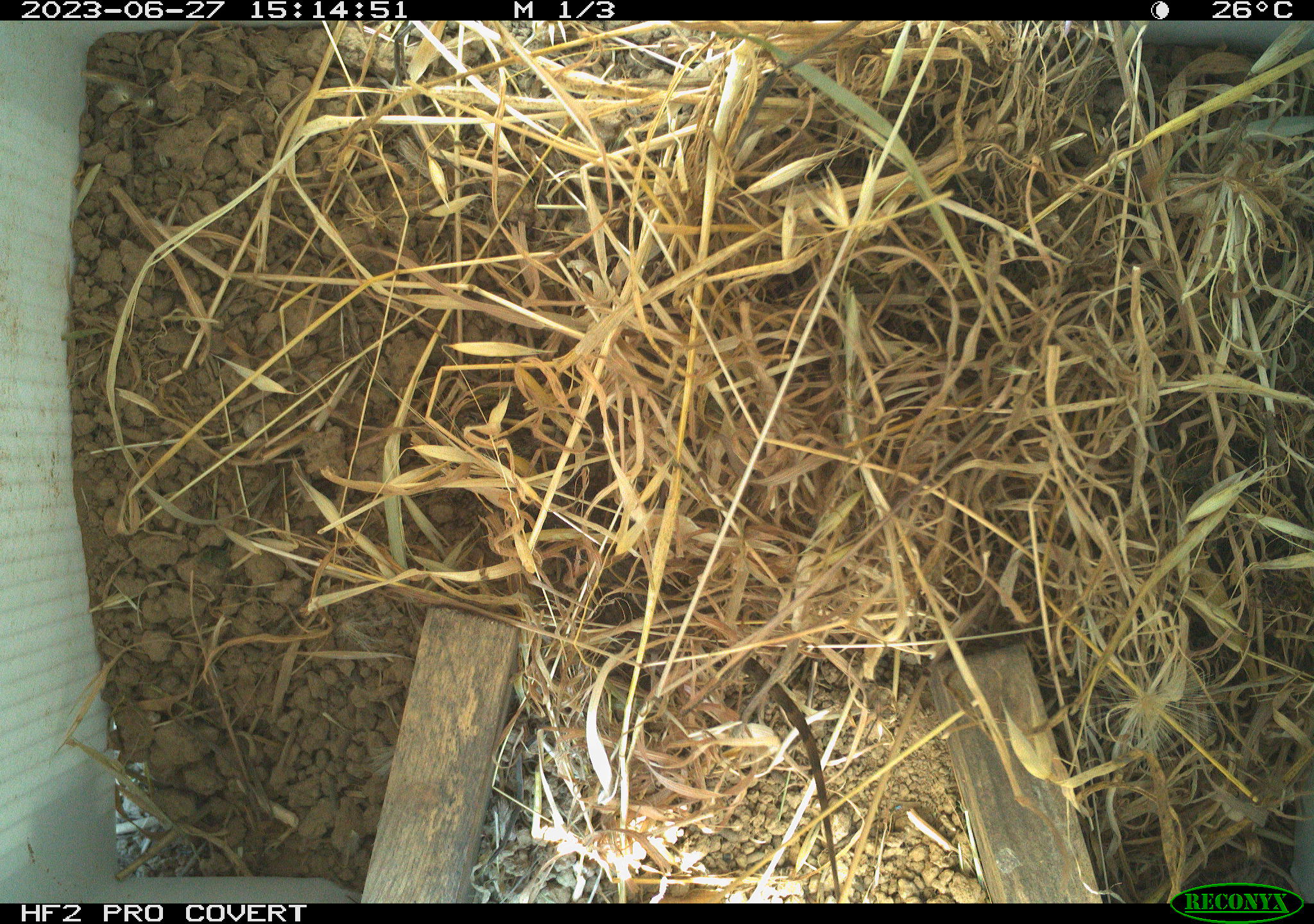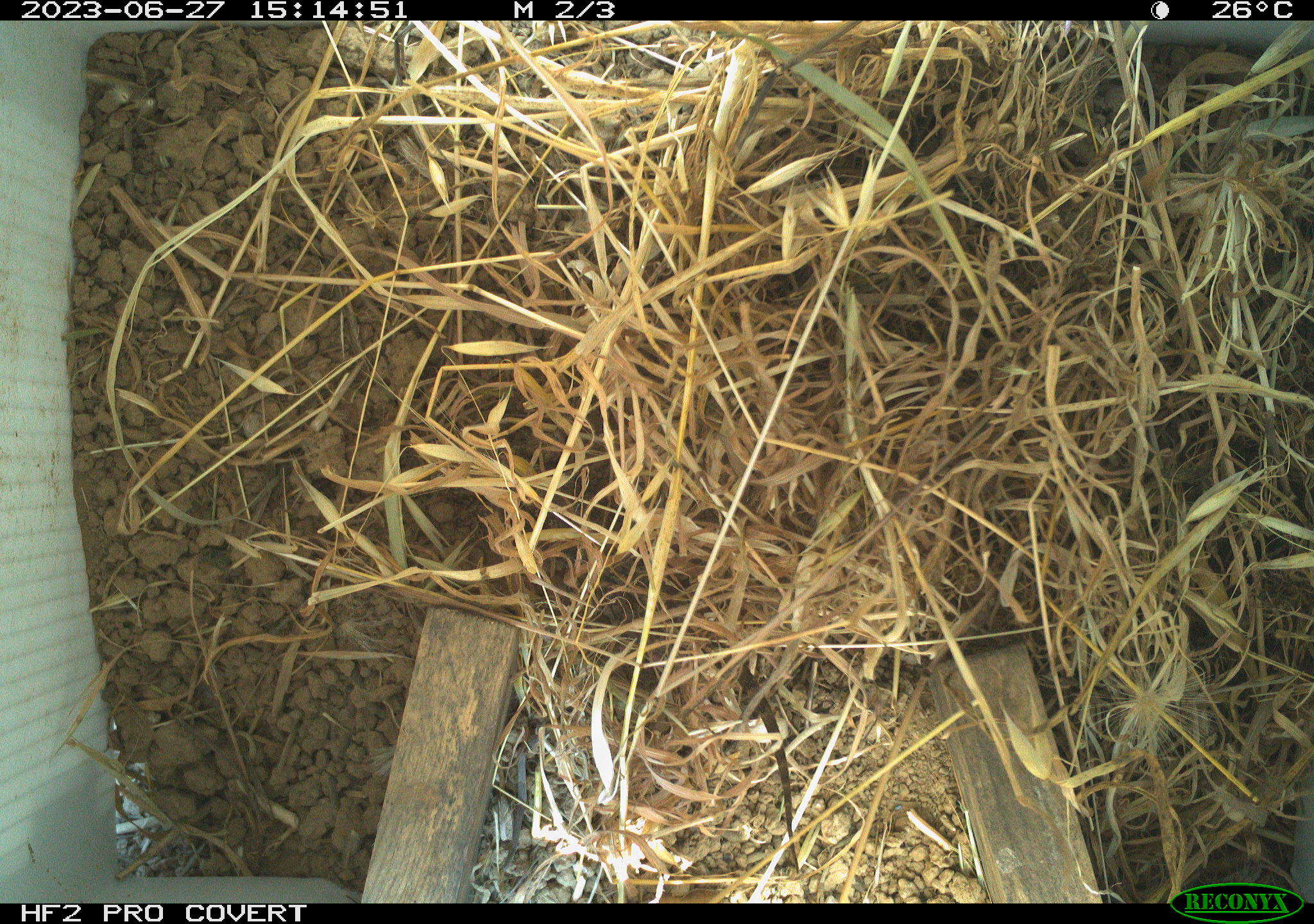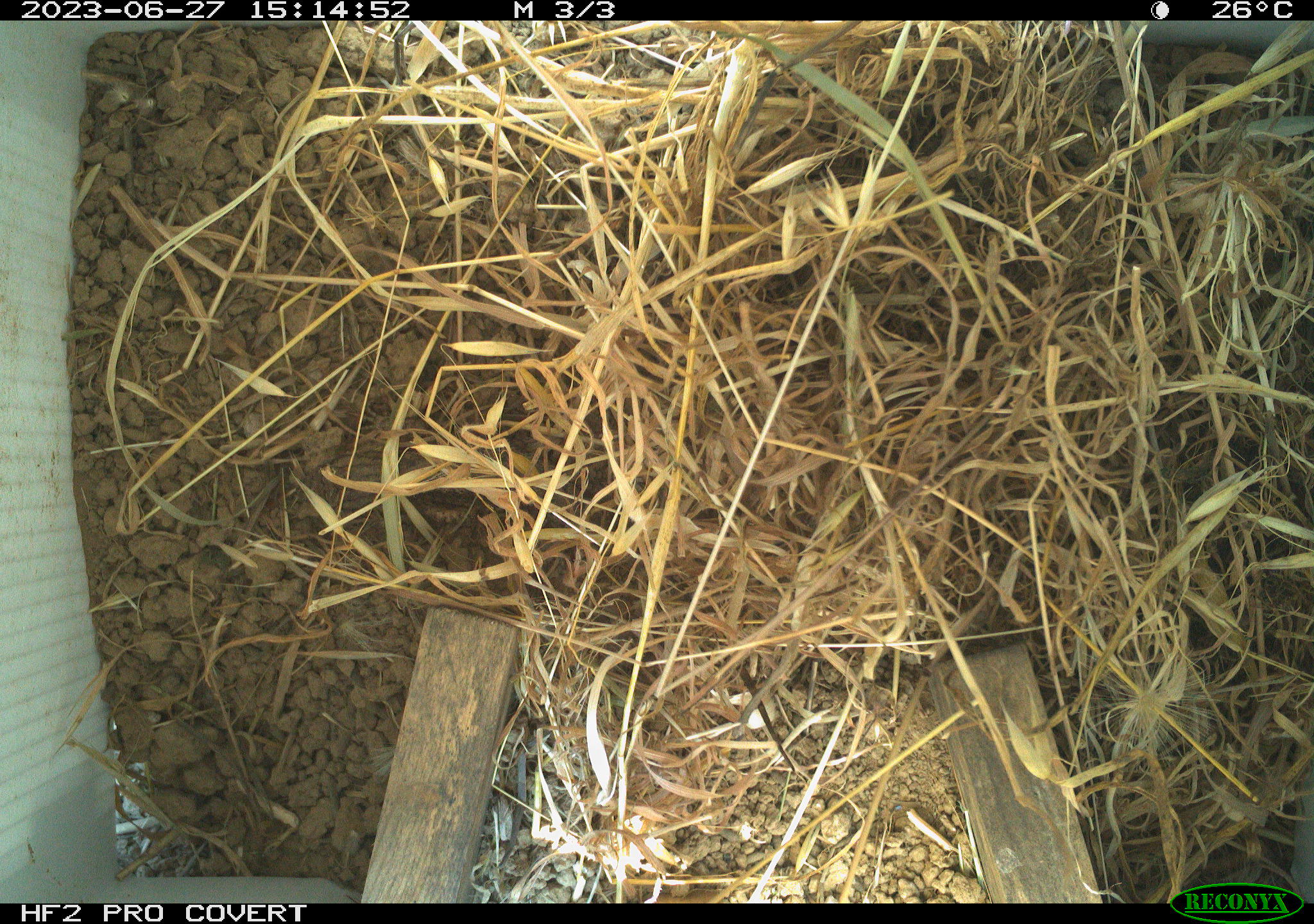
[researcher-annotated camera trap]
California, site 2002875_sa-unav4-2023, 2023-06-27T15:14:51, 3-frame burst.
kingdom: Animalia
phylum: Chordata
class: Mammalia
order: Rodentia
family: Cricetidae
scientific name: Arvicolinae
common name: voles, lemmings, and muskrats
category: arvicolinae subfamily